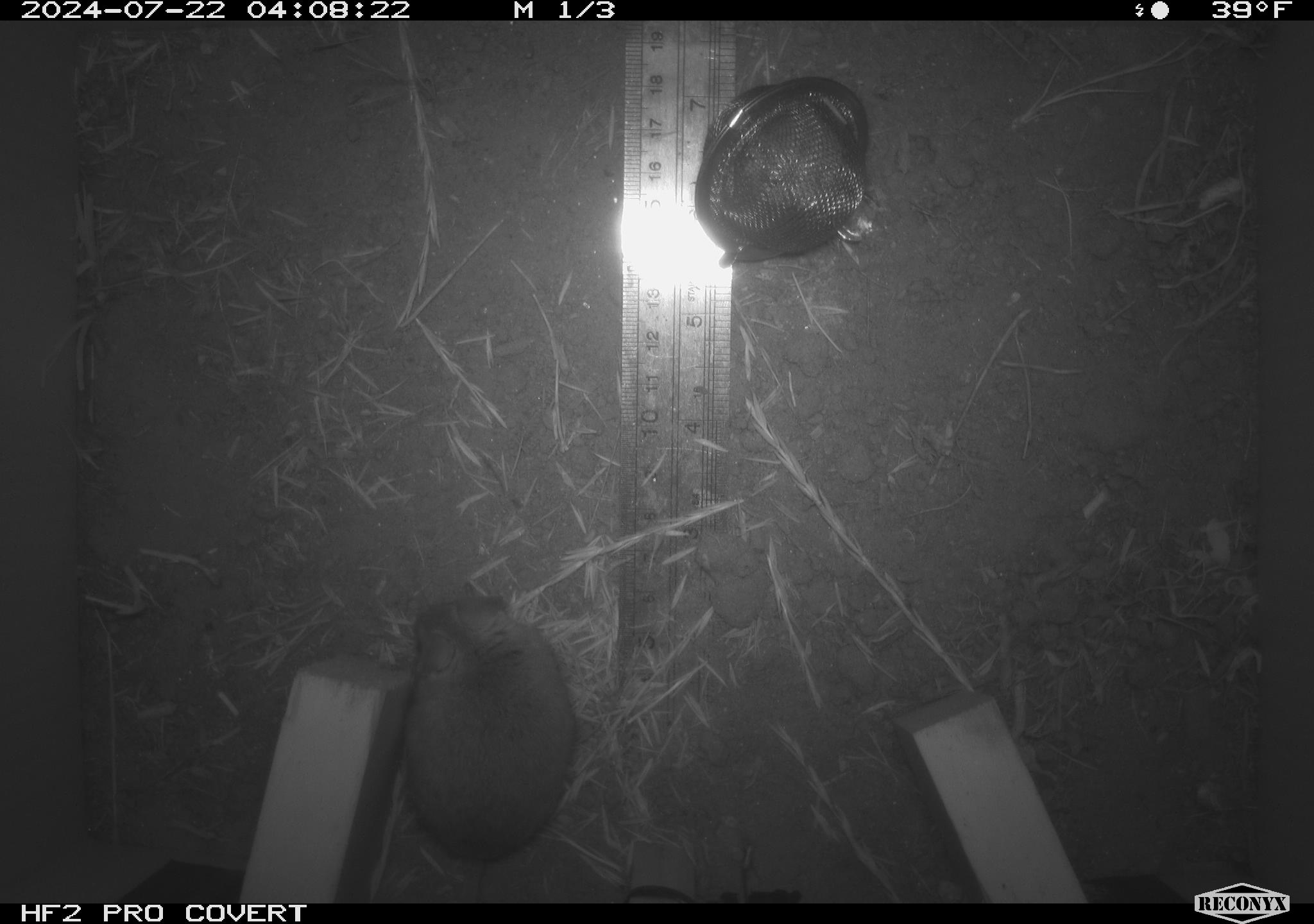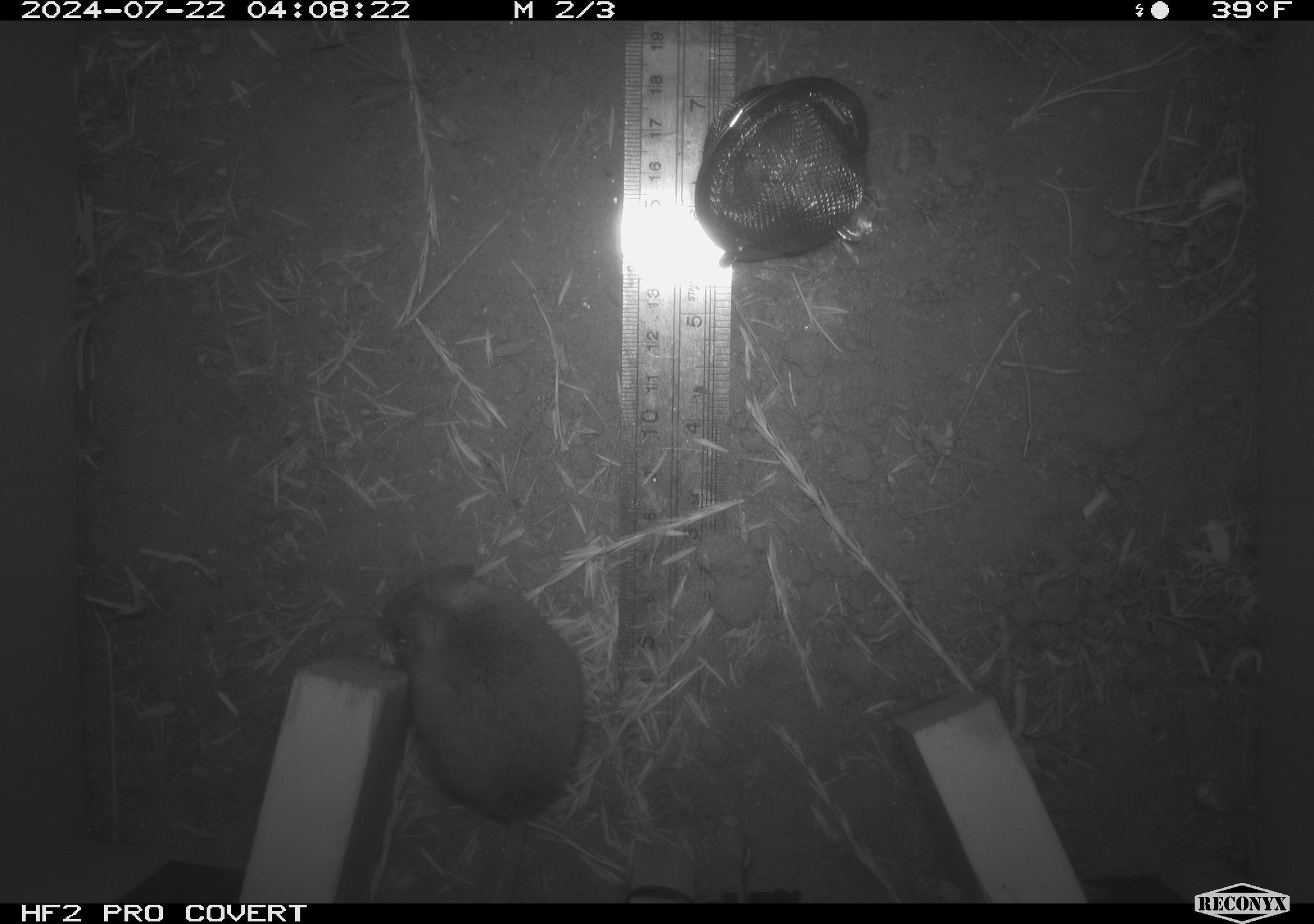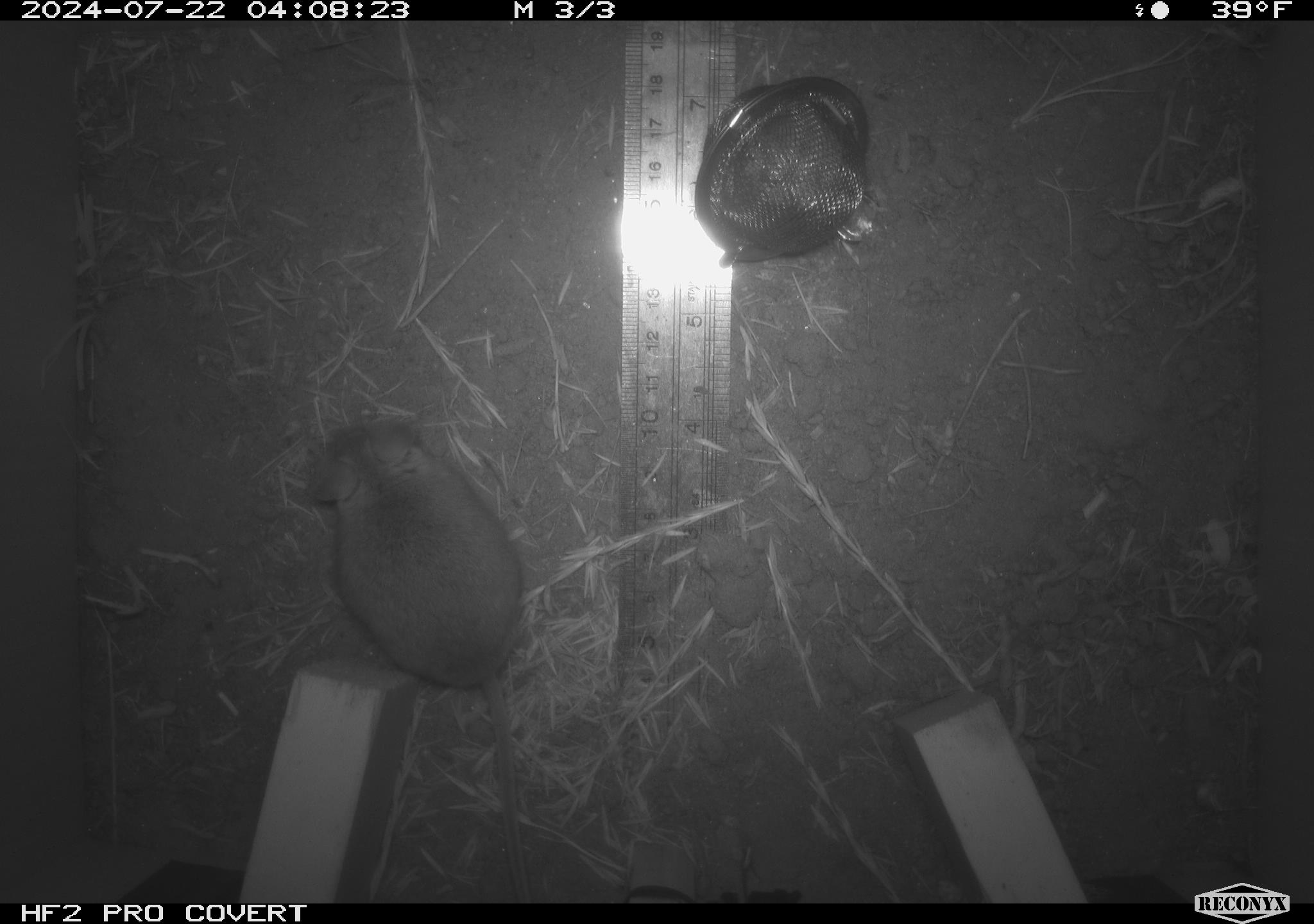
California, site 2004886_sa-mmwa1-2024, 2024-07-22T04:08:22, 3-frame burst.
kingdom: Animalia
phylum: Chordata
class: Mammalia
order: Rodentia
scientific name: Rodentia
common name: mouse species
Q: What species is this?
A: Mouse species (Rodentia).